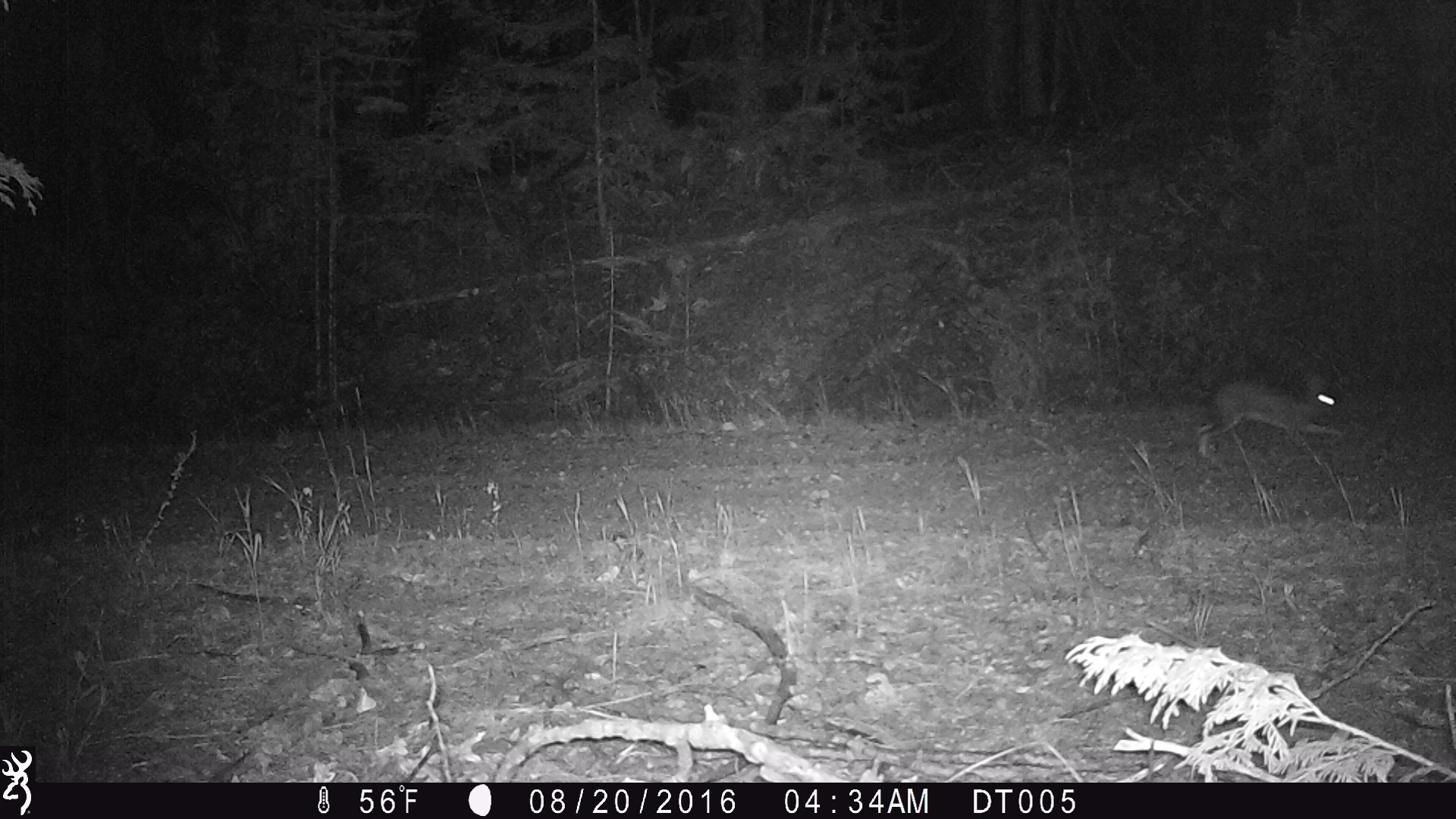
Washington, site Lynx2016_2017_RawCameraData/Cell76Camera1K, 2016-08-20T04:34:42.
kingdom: Animalia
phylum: Chordata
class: Mammalia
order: Lagomorpha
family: Leporidae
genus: Lepus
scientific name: Lepus americanus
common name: snowshoe hare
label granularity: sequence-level